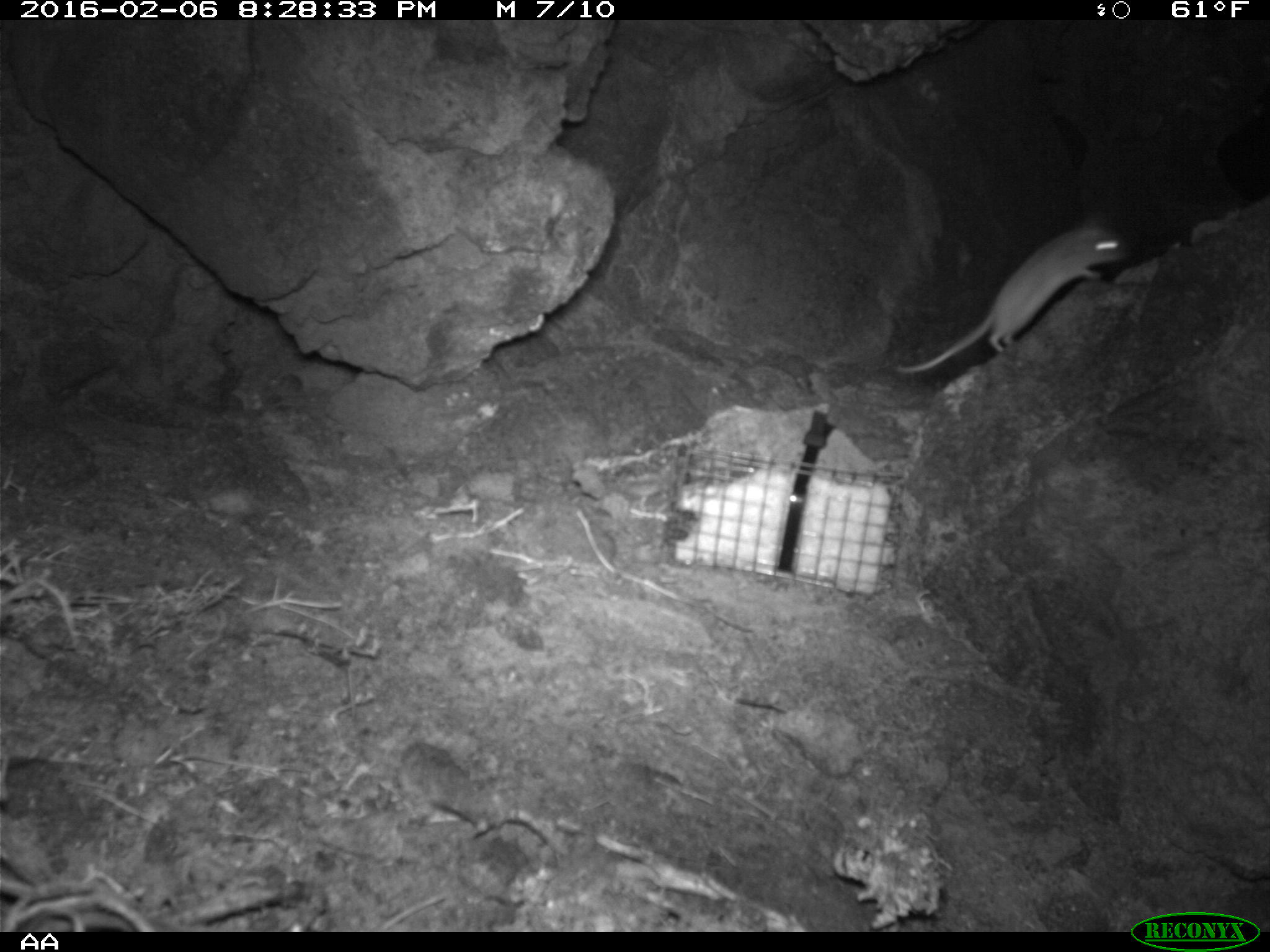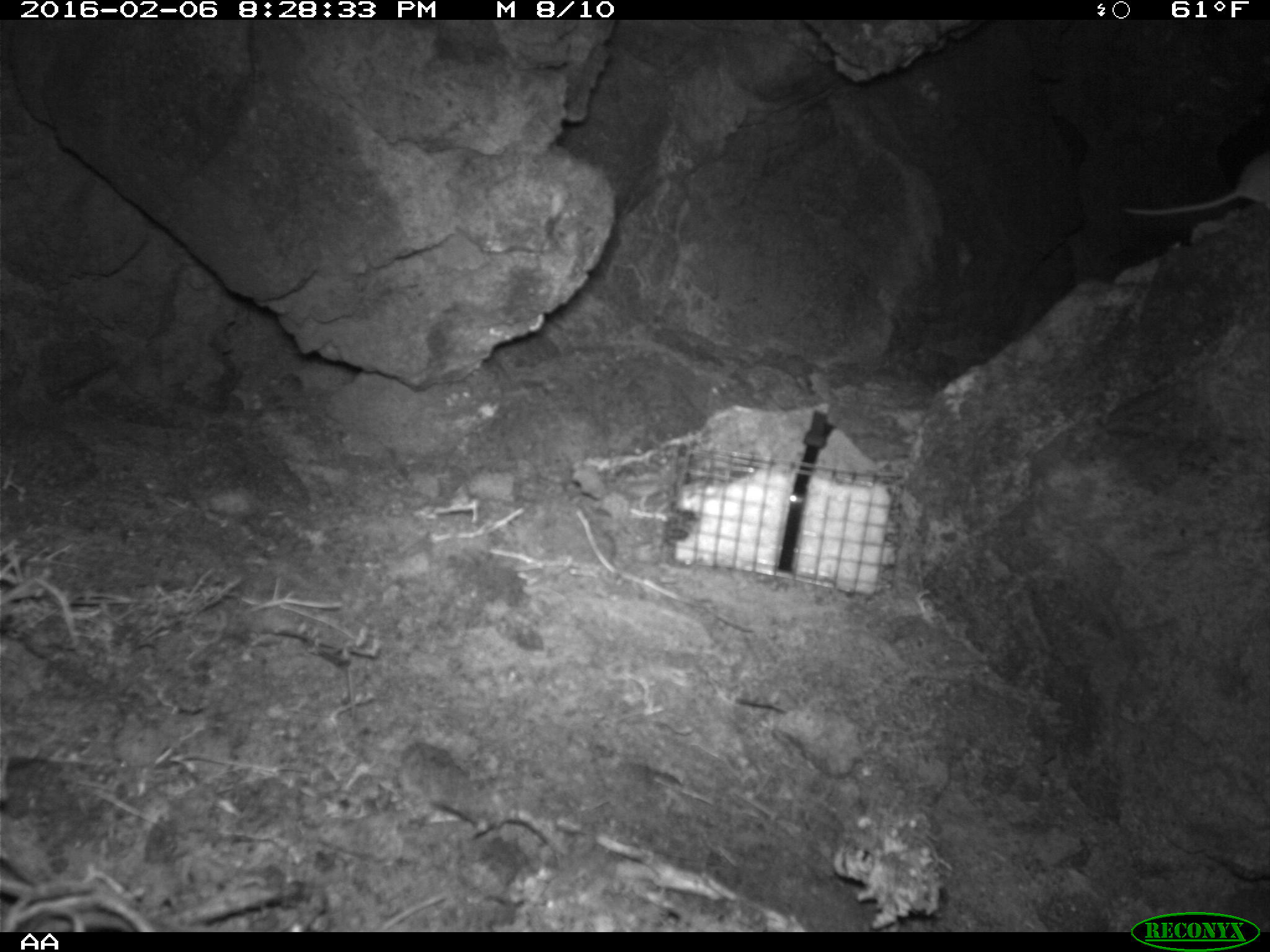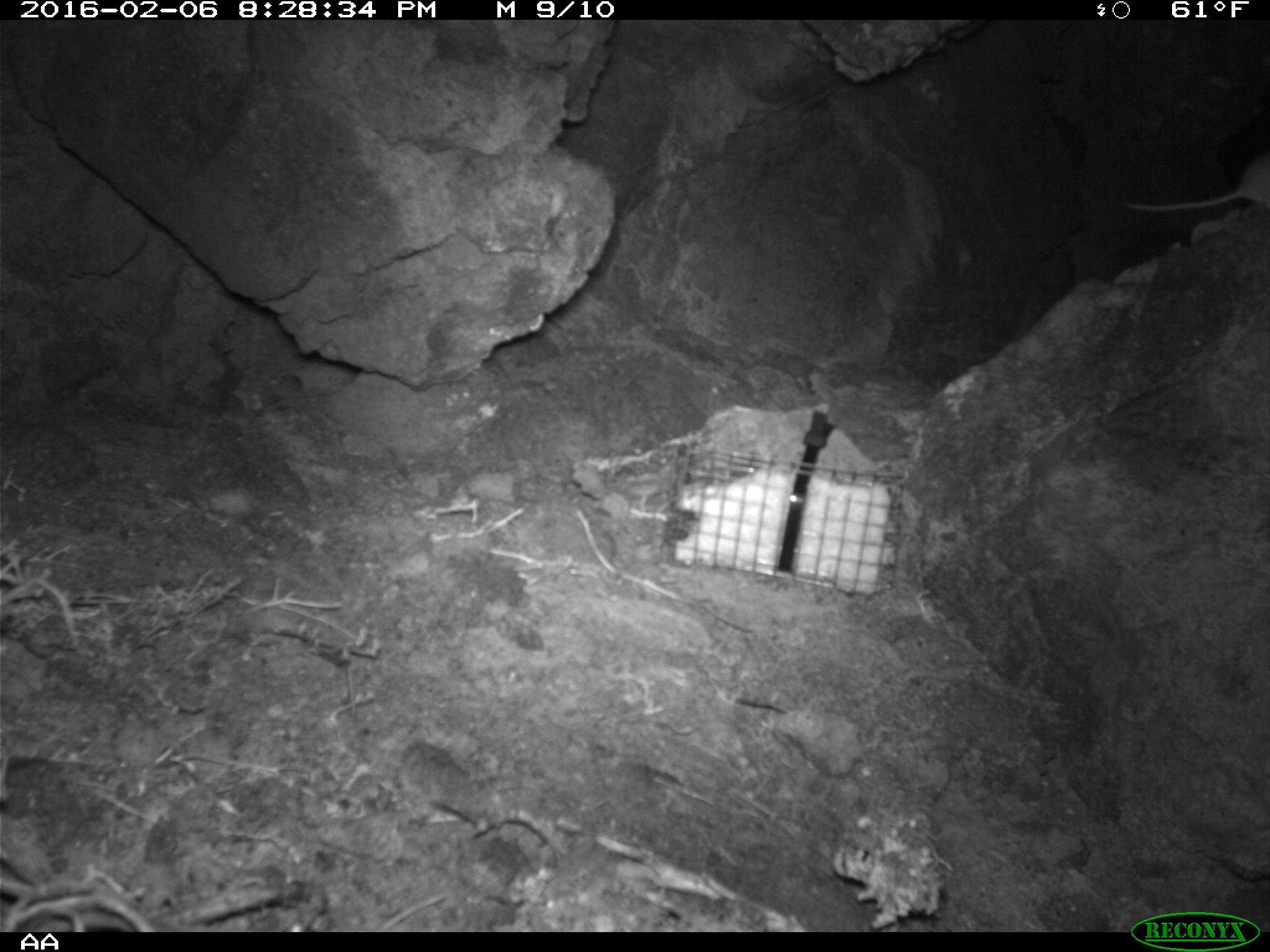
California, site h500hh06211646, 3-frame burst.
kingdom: Animalia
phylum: Chordata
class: Mammalia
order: Rodentia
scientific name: Rodentia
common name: rodent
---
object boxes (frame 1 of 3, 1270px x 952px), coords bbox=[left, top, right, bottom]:
rodent: bbox=[896, 215, 1133, 374]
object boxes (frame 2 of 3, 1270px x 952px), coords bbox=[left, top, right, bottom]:
rodent: bbox=[1122, 153, 1269, 215]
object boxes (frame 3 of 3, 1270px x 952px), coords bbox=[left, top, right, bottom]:
rodent: bbox=[1129, 160, 1269, 211]